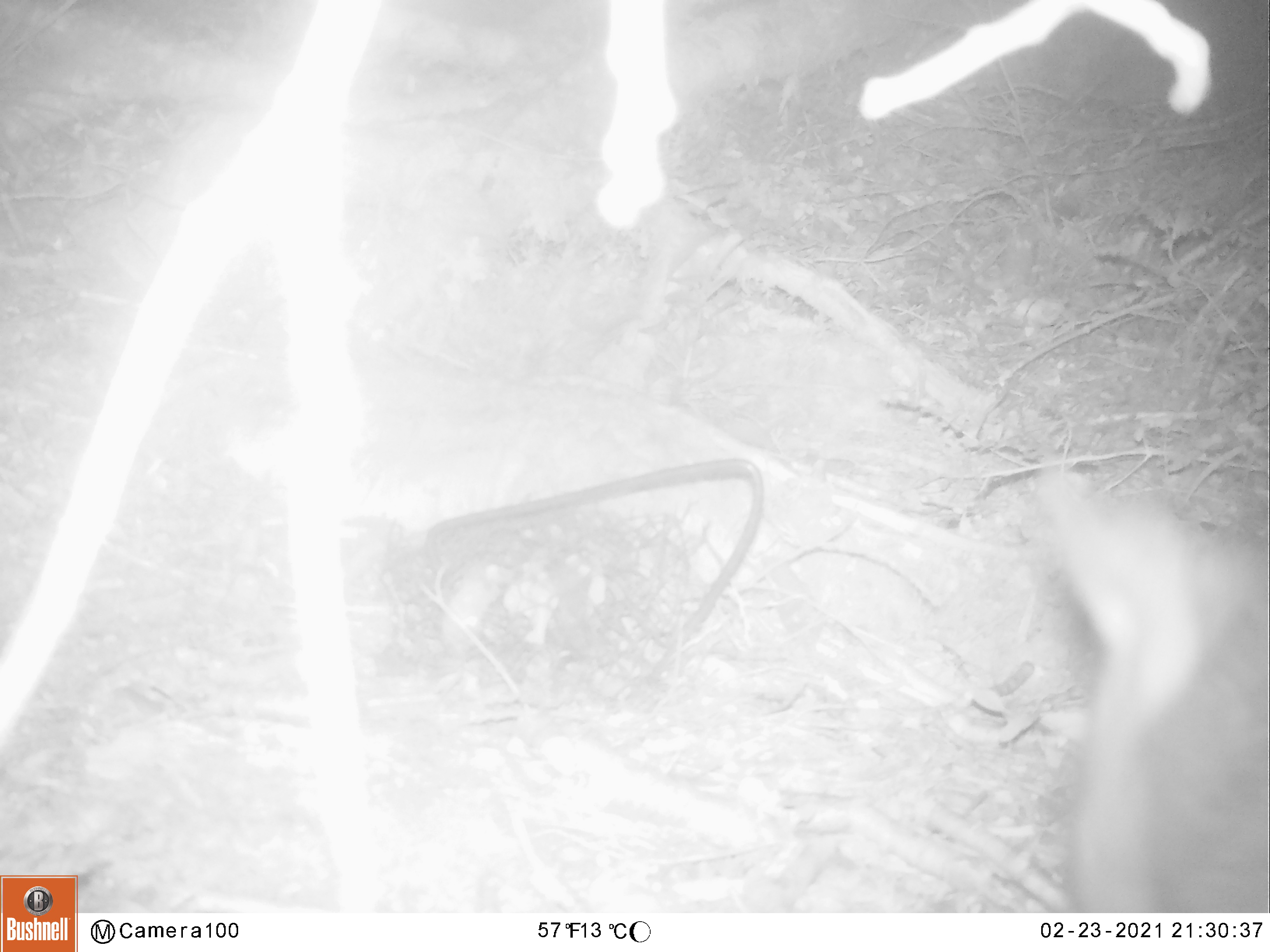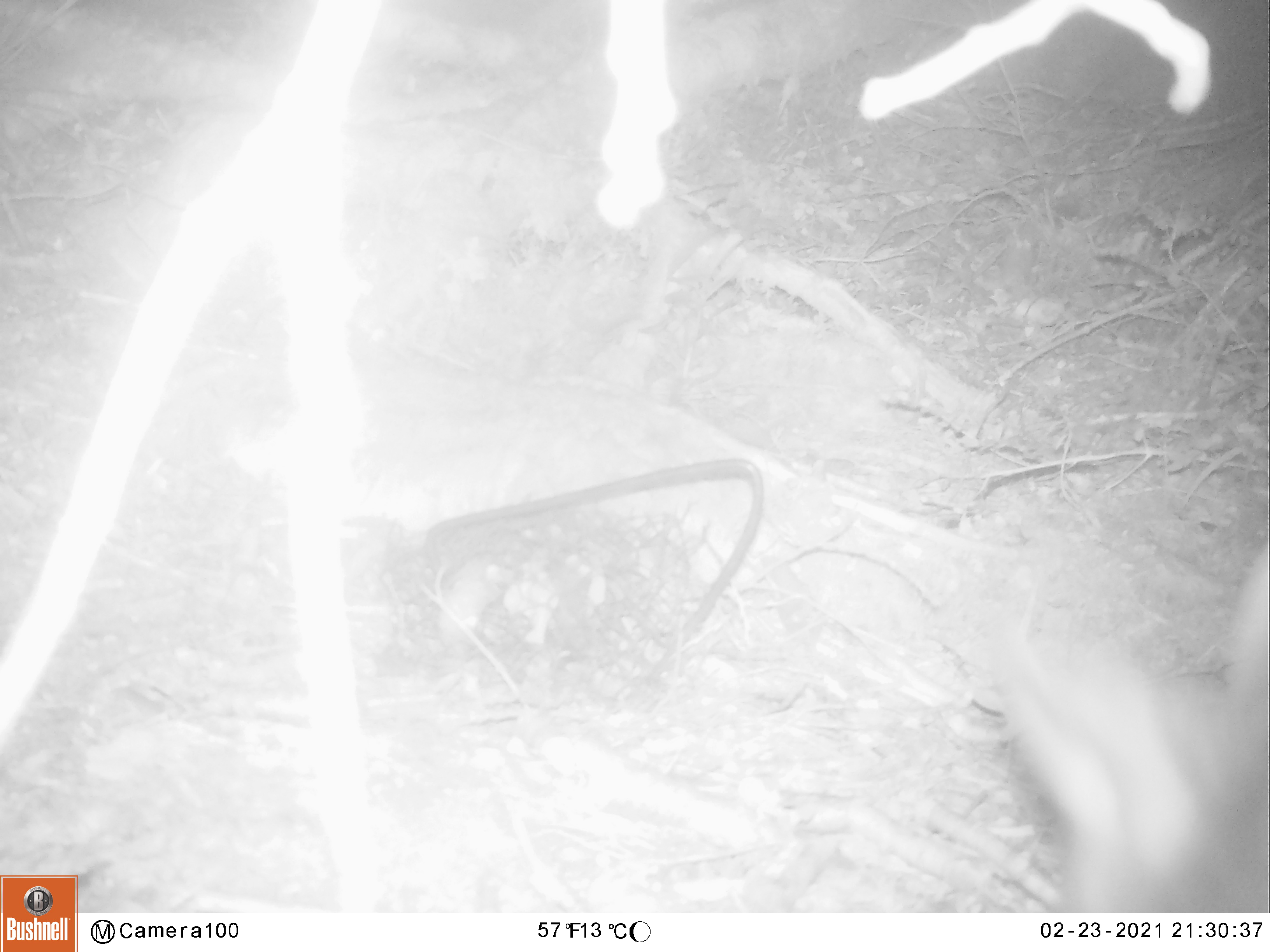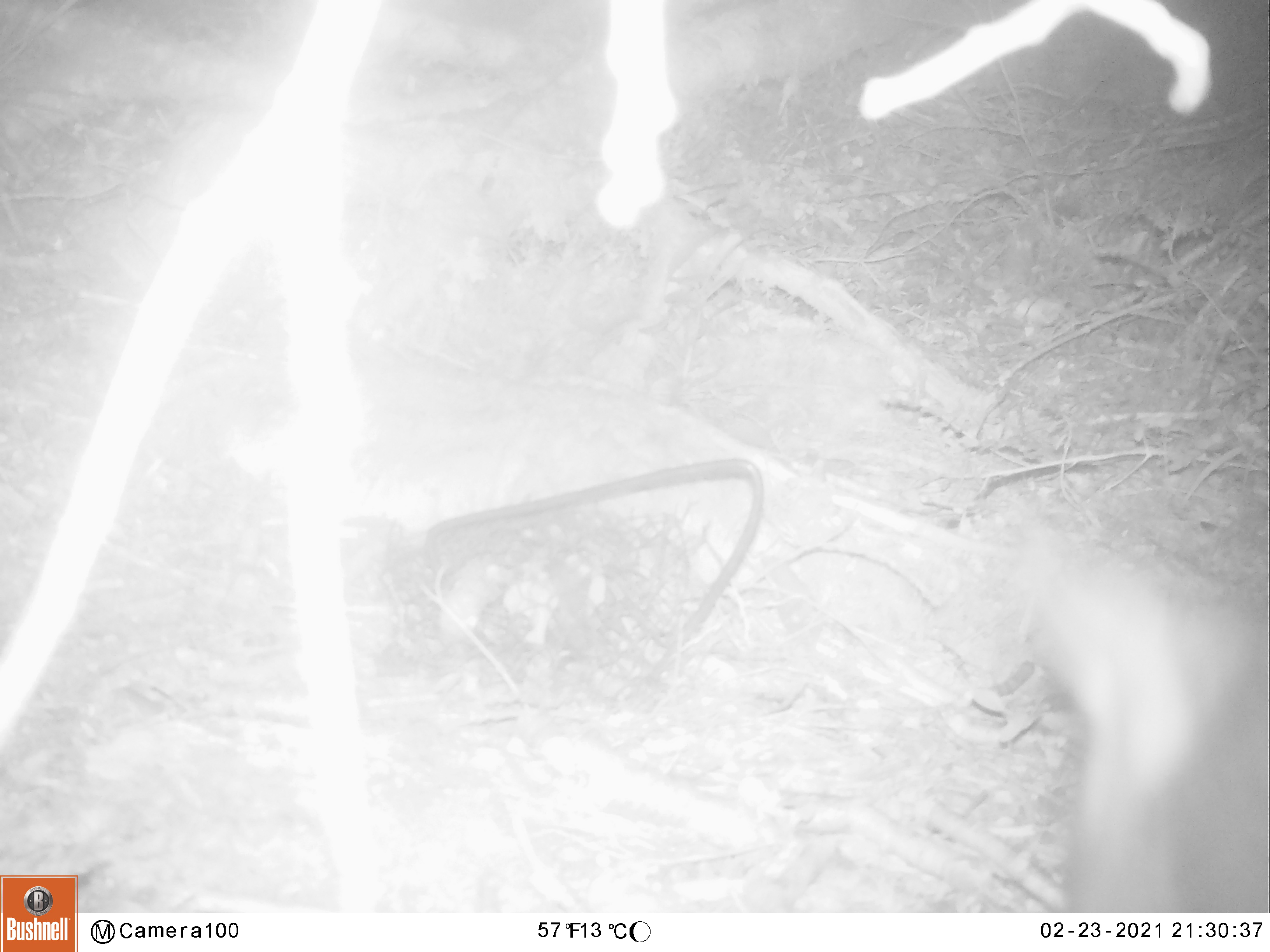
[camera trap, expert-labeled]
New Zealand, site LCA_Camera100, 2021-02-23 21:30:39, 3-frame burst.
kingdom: Animalia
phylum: Chordata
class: Mammalia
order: Diprotodontia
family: Phalangeridae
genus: Trichosurus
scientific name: Trichosurus vulpecula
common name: common brushtail possum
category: possum